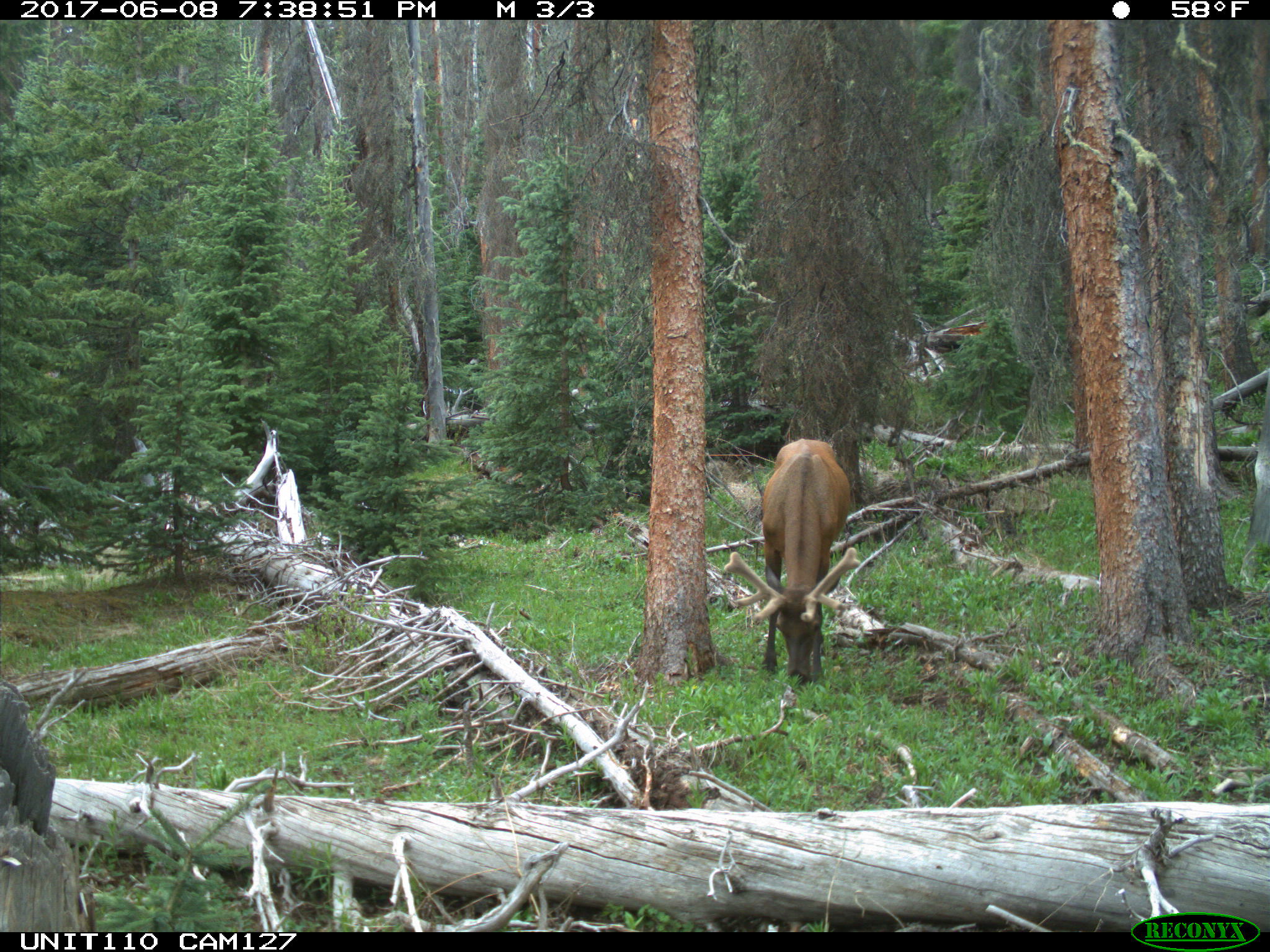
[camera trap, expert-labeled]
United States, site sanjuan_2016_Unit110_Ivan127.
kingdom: Animalia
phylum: Chordata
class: Mammalia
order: Artiodactyla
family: Cervidae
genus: Cervus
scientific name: Cervus elaphus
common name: red deer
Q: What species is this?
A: Cervus elaphus (red deer).